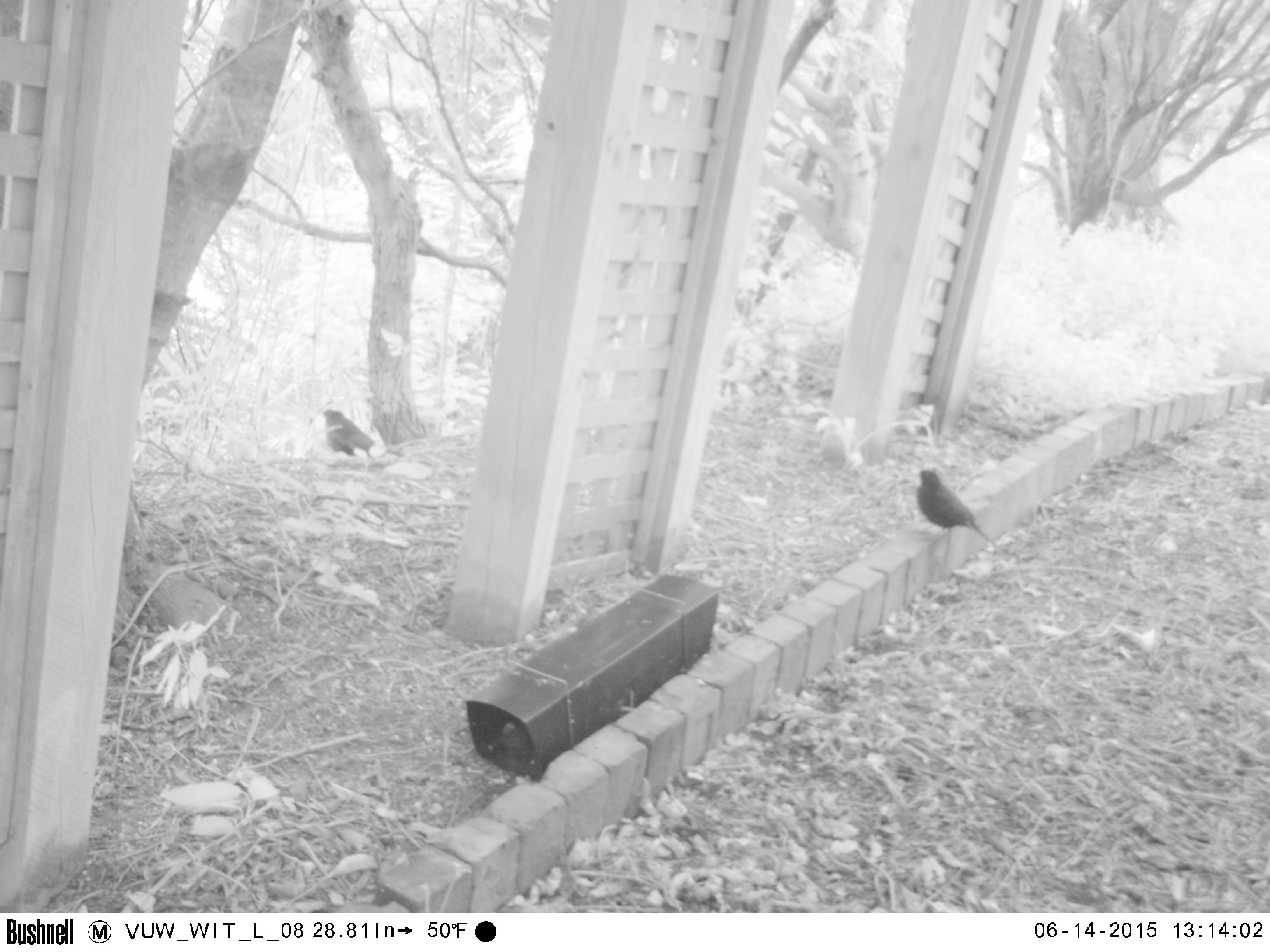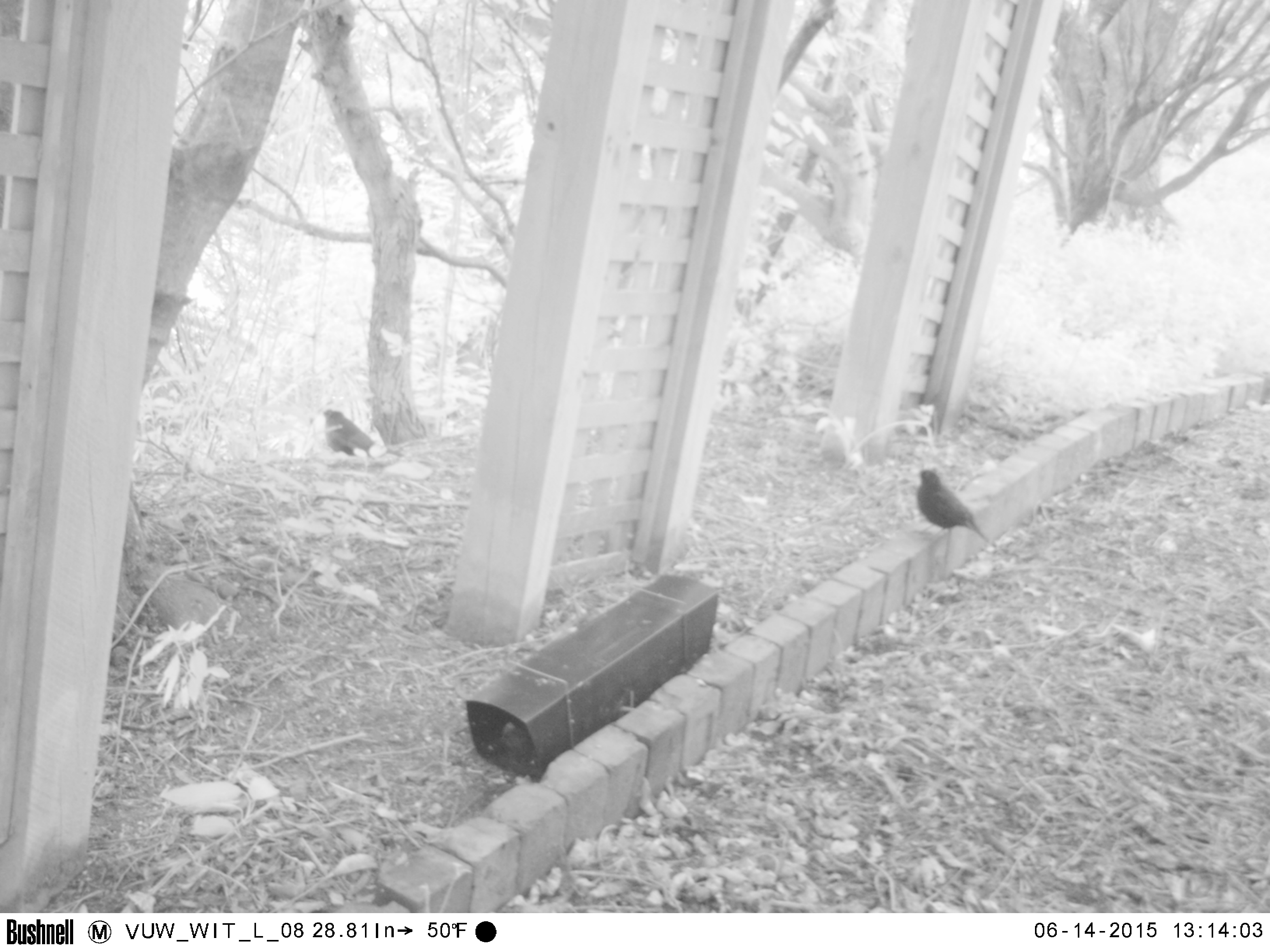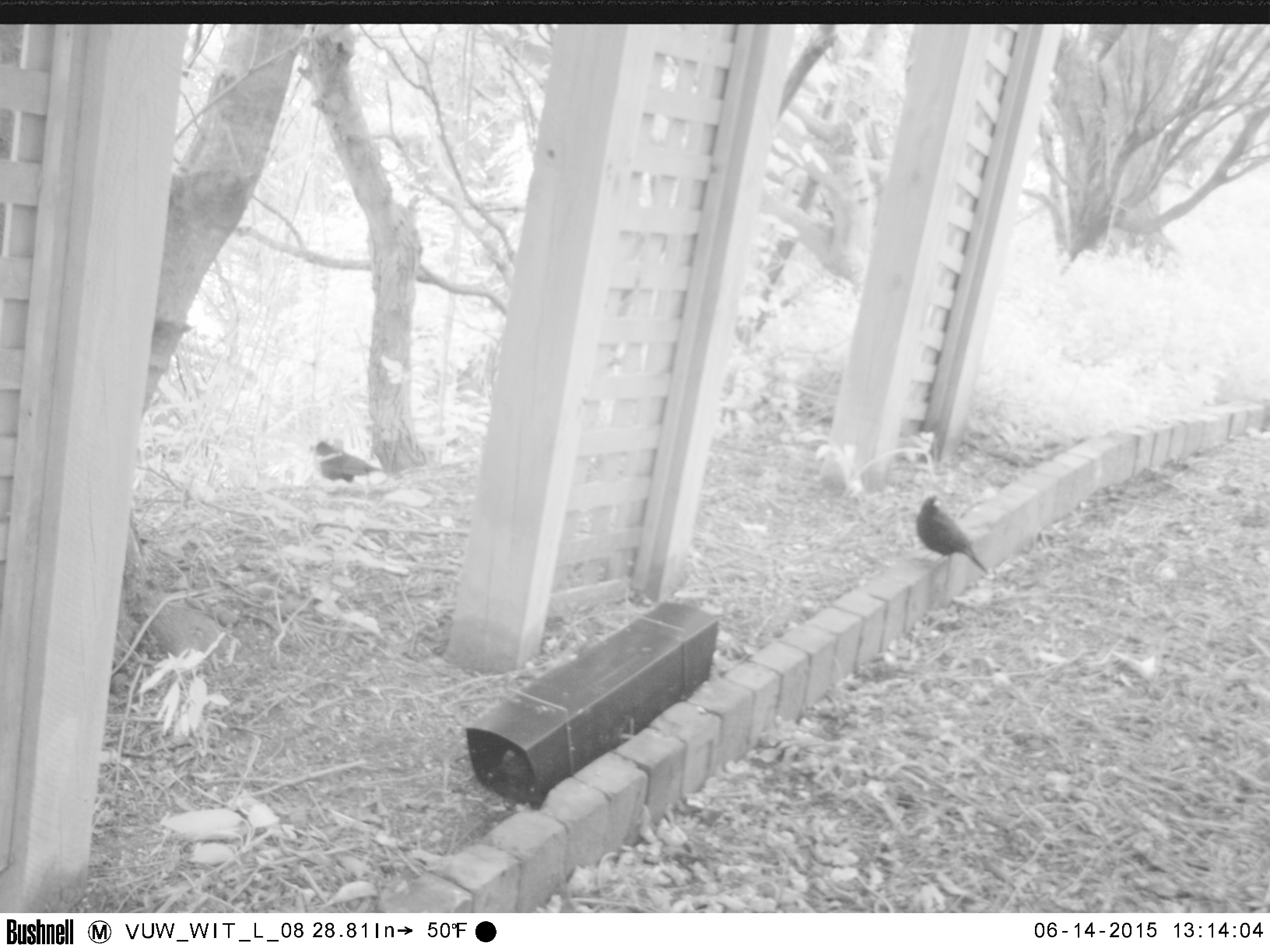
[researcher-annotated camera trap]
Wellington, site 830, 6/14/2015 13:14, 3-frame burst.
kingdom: Animalia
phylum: Chordata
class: Aves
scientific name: Aves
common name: bird